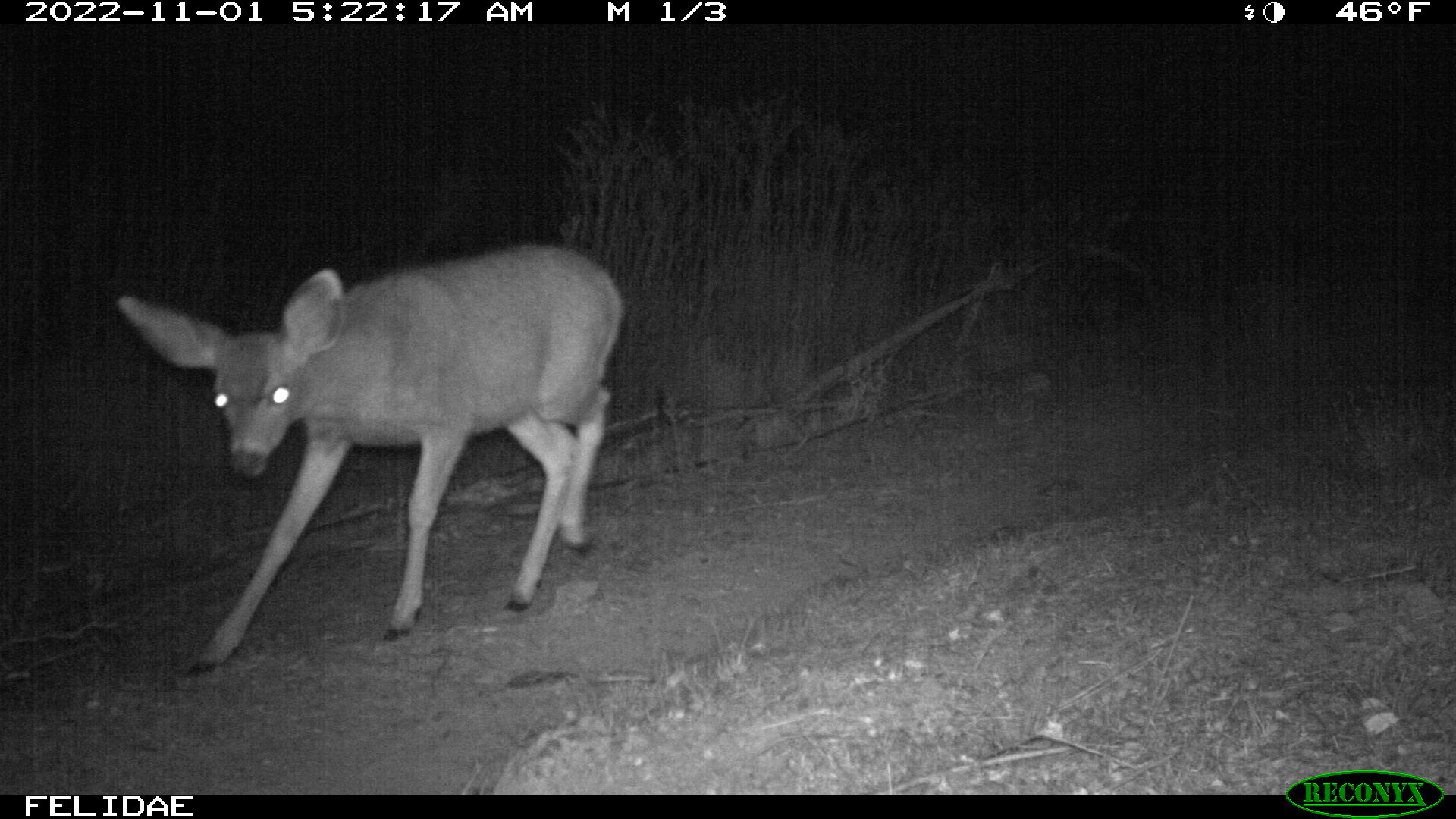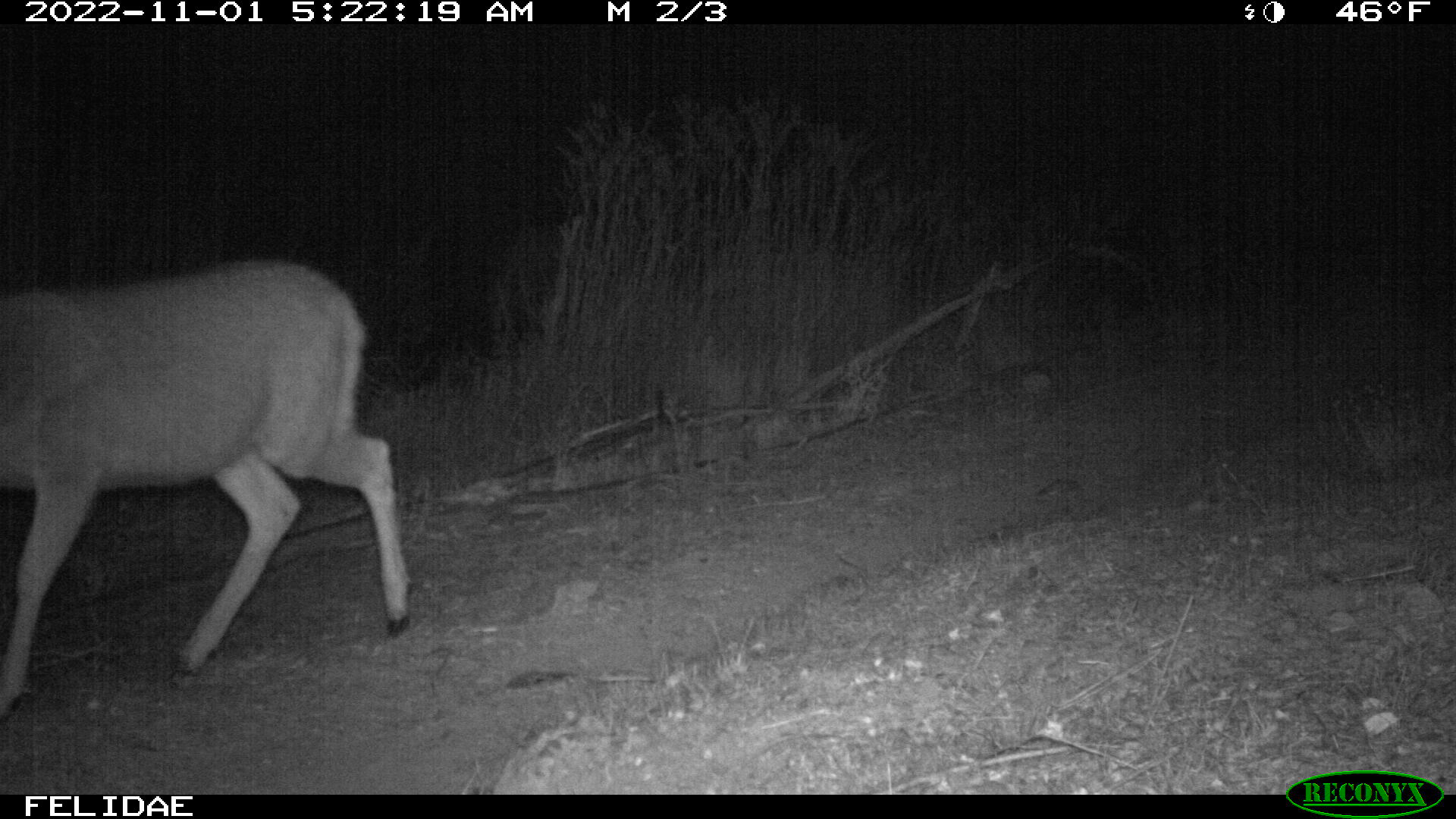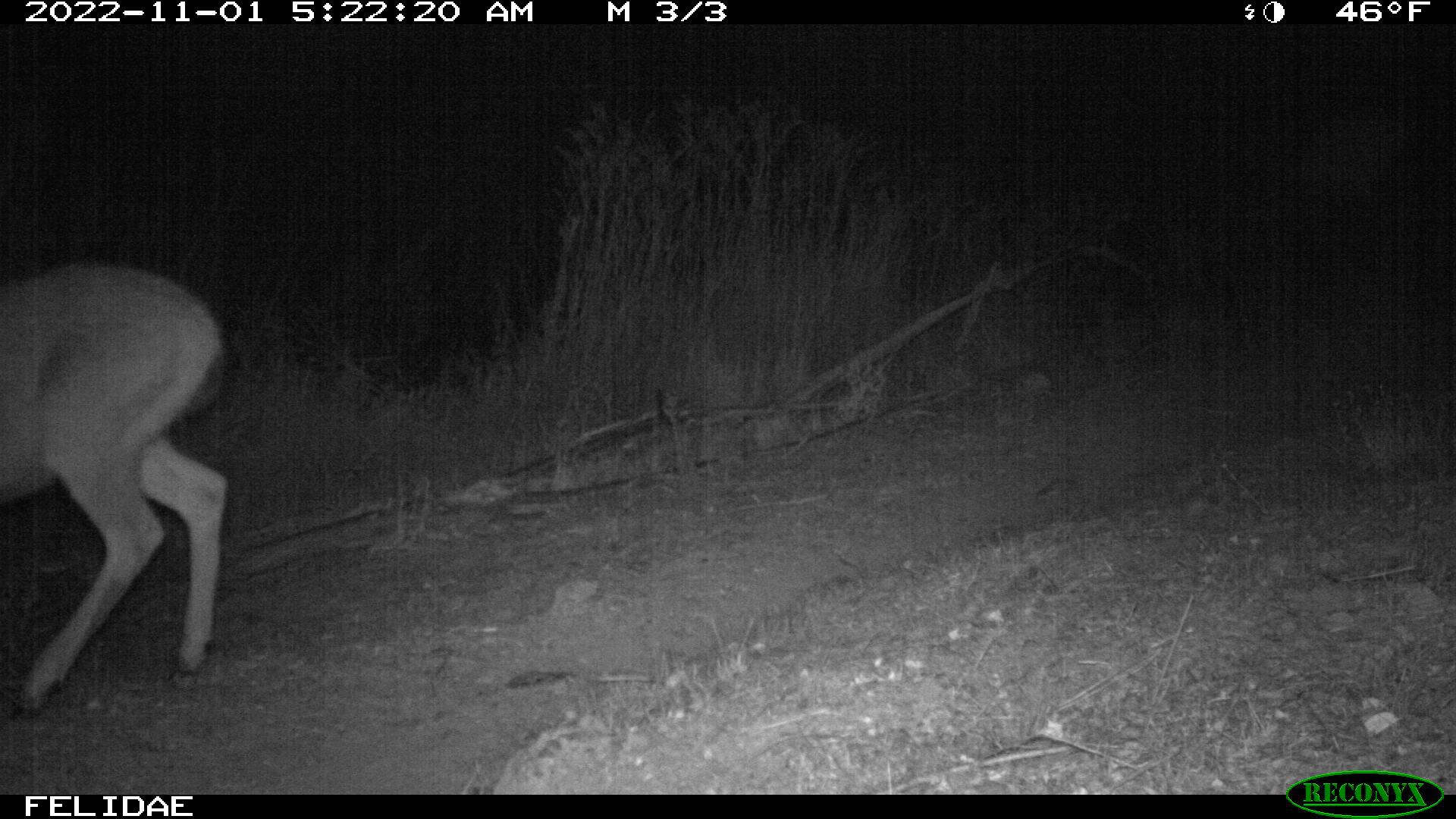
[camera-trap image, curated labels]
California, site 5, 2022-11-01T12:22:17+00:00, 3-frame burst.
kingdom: Animalia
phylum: Chordata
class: Mammalia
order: Artiodactyla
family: Cervidae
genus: Odocoileus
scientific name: Odocoileus hemionus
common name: mule deer